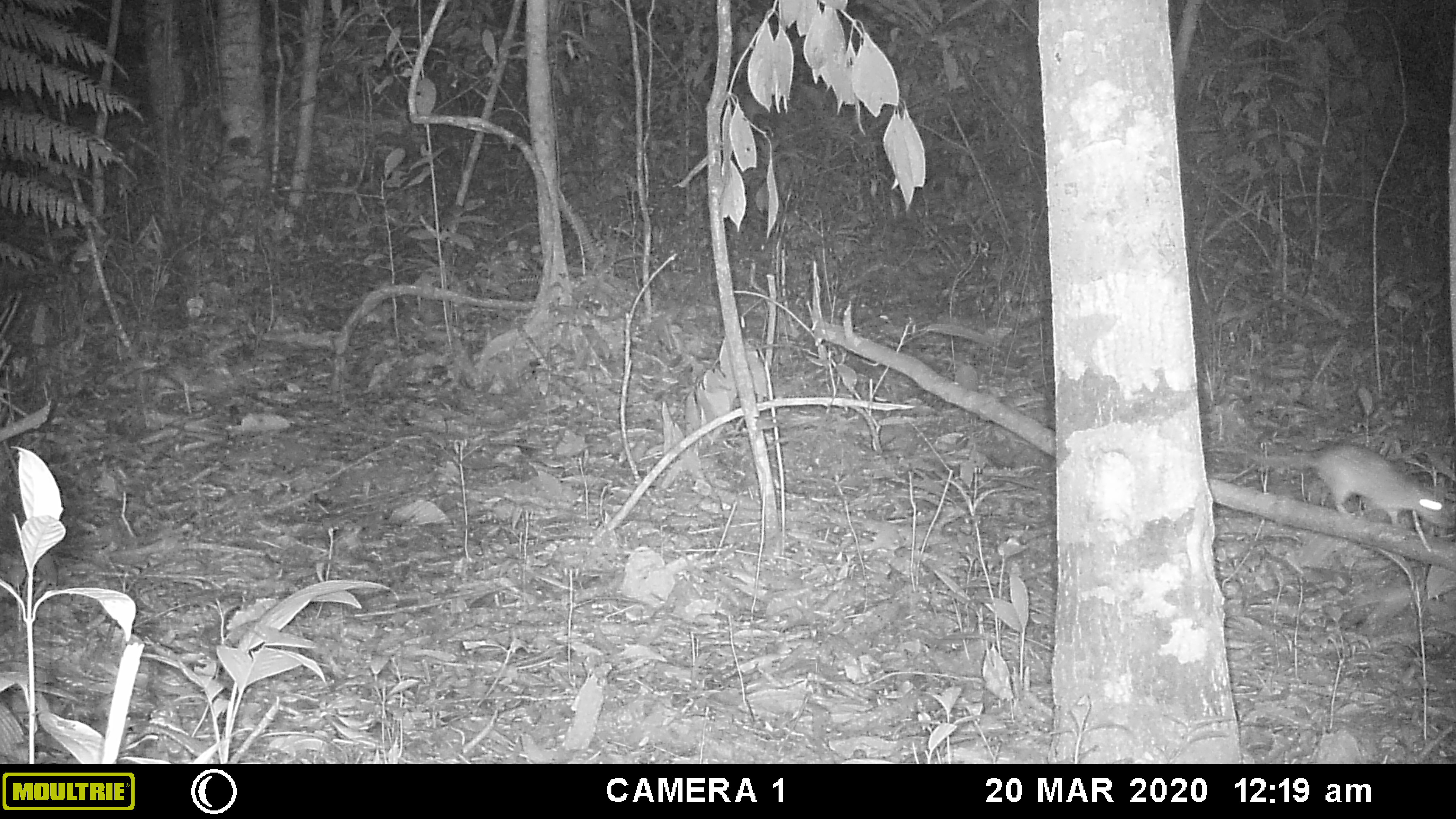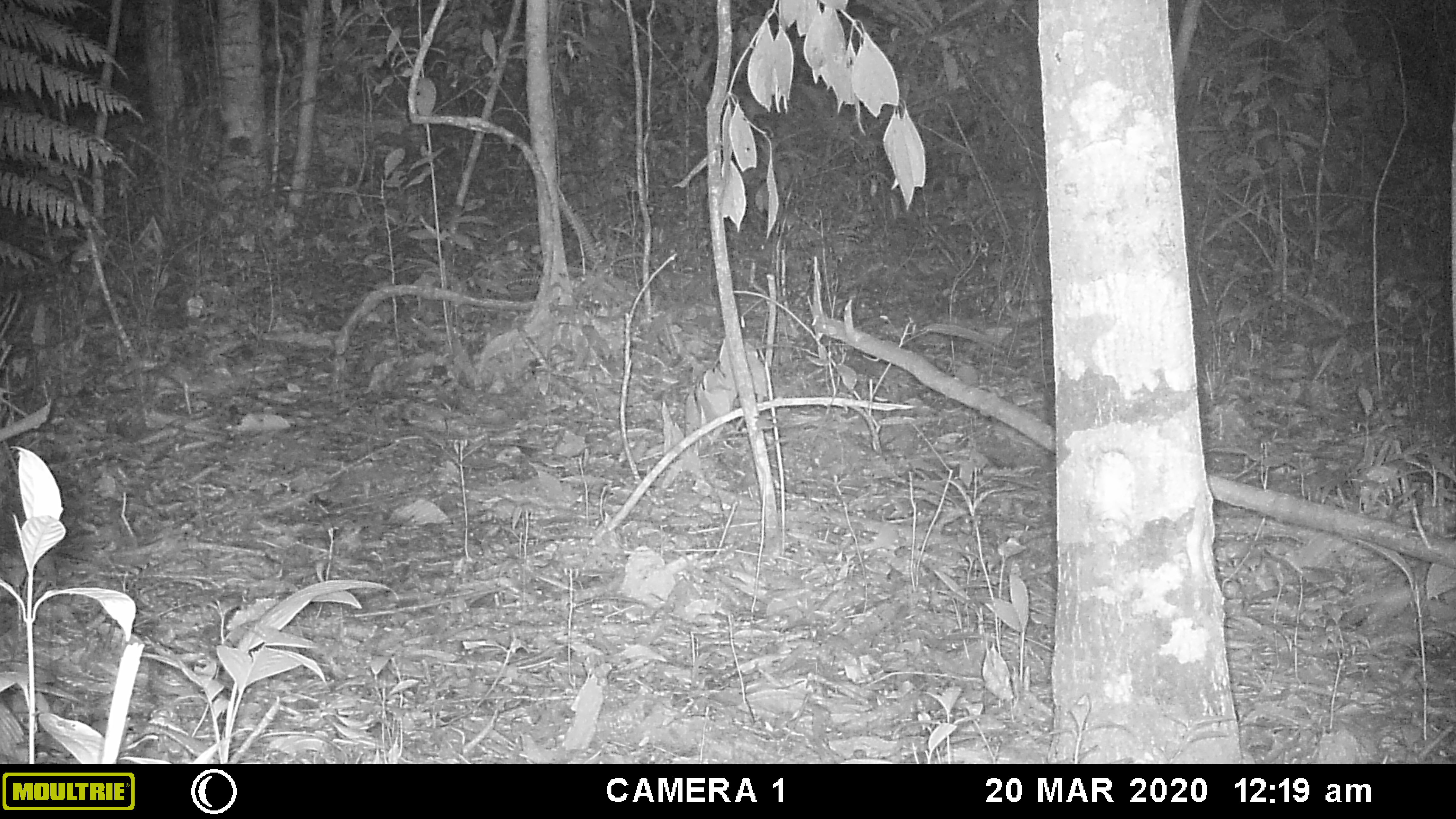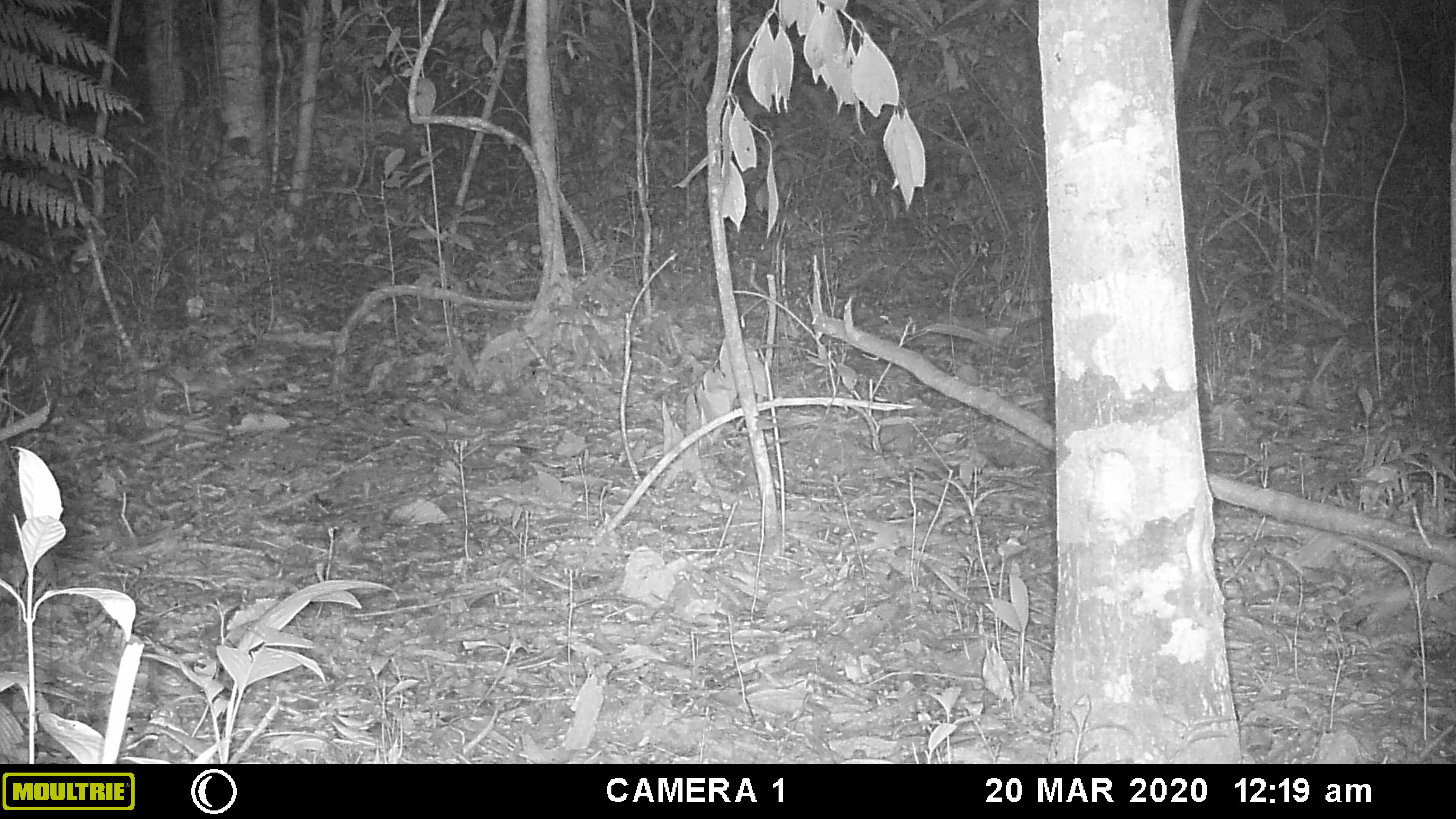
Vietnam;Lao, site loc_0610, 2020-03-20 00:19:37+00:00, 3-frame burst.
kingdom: Animalia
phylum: Chordata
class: Mammalia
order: Rodentia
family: Muridae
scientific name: Muridae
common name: old-world mice and rats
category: unidentified murid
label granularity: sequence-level